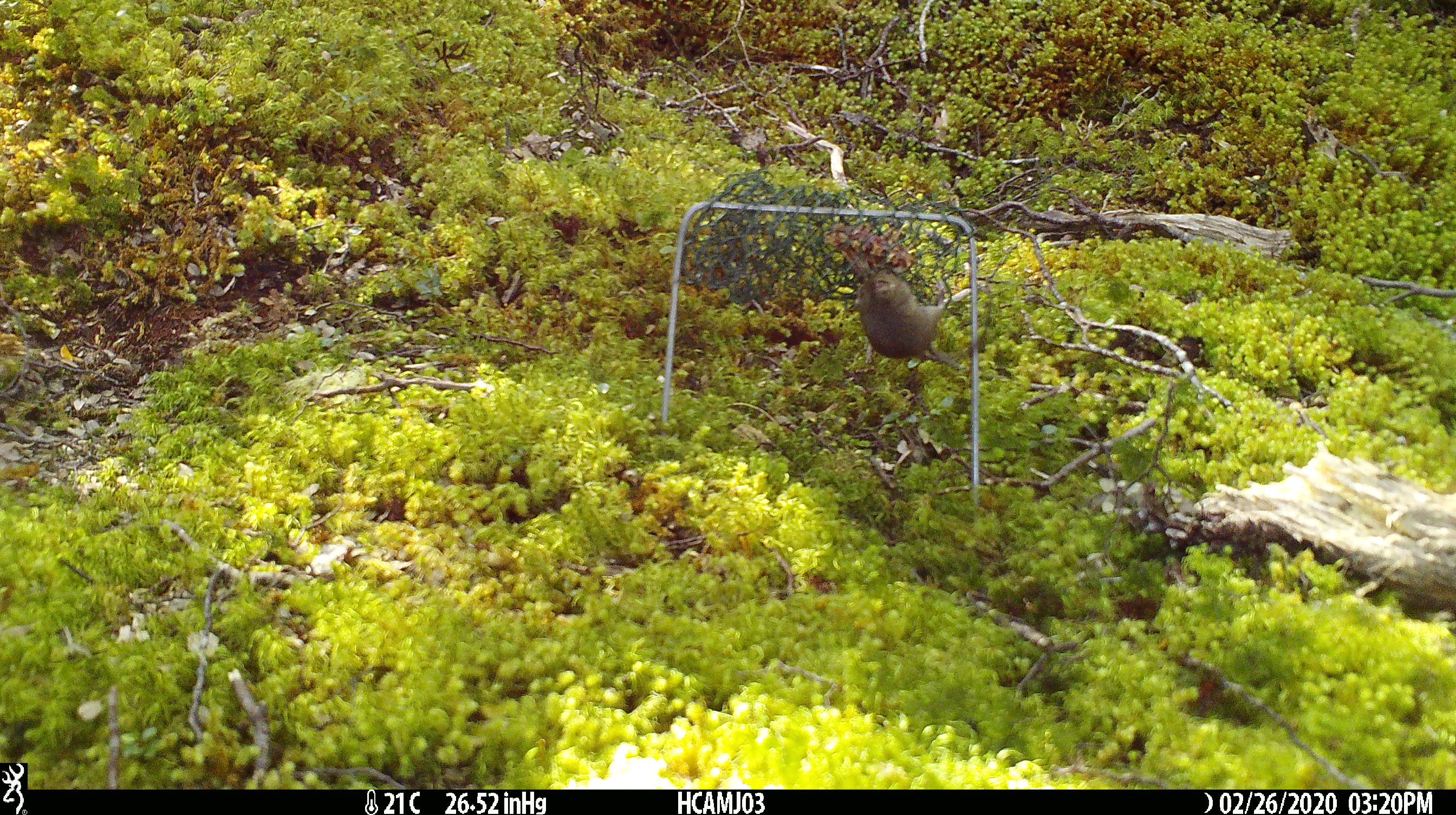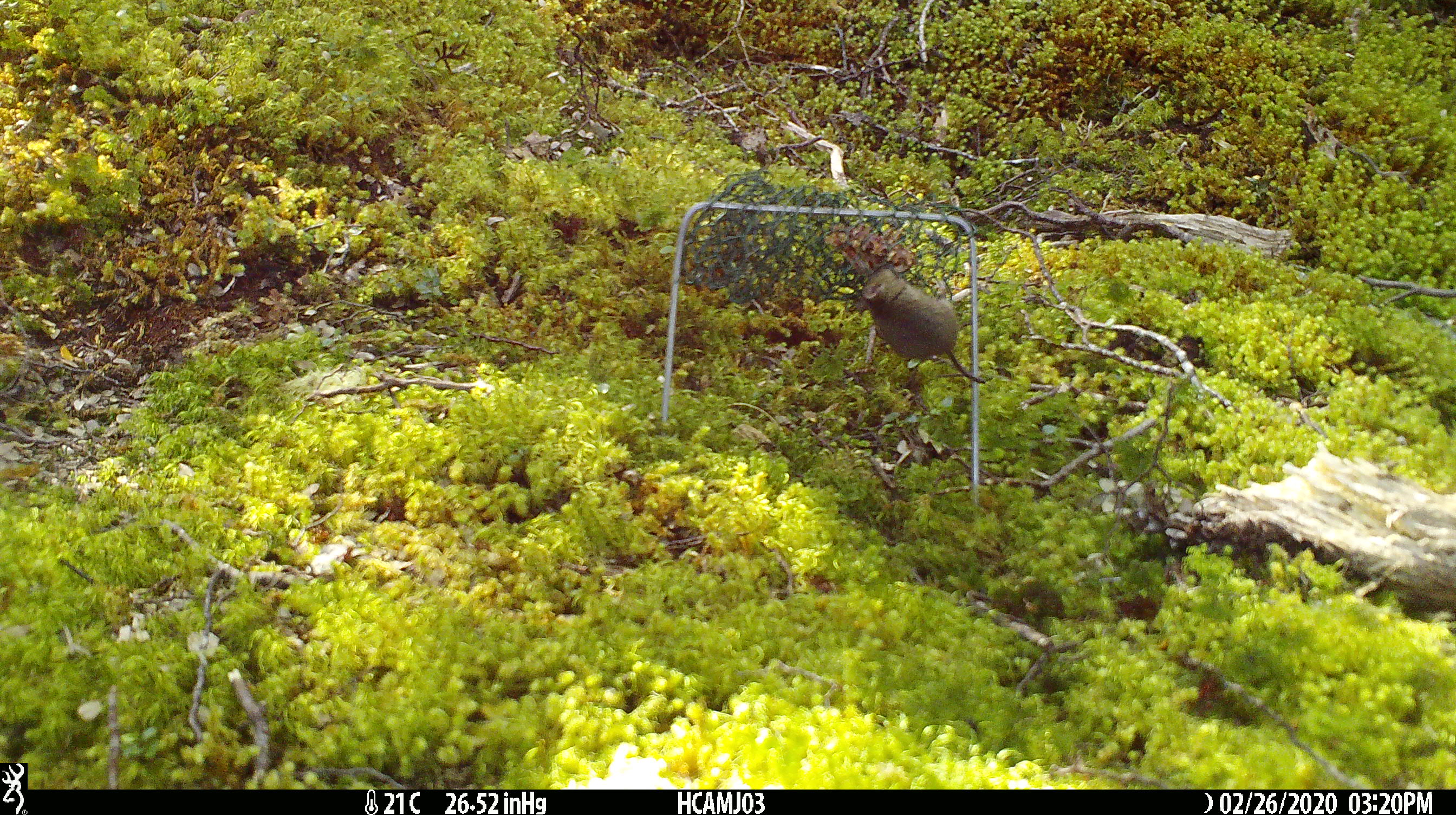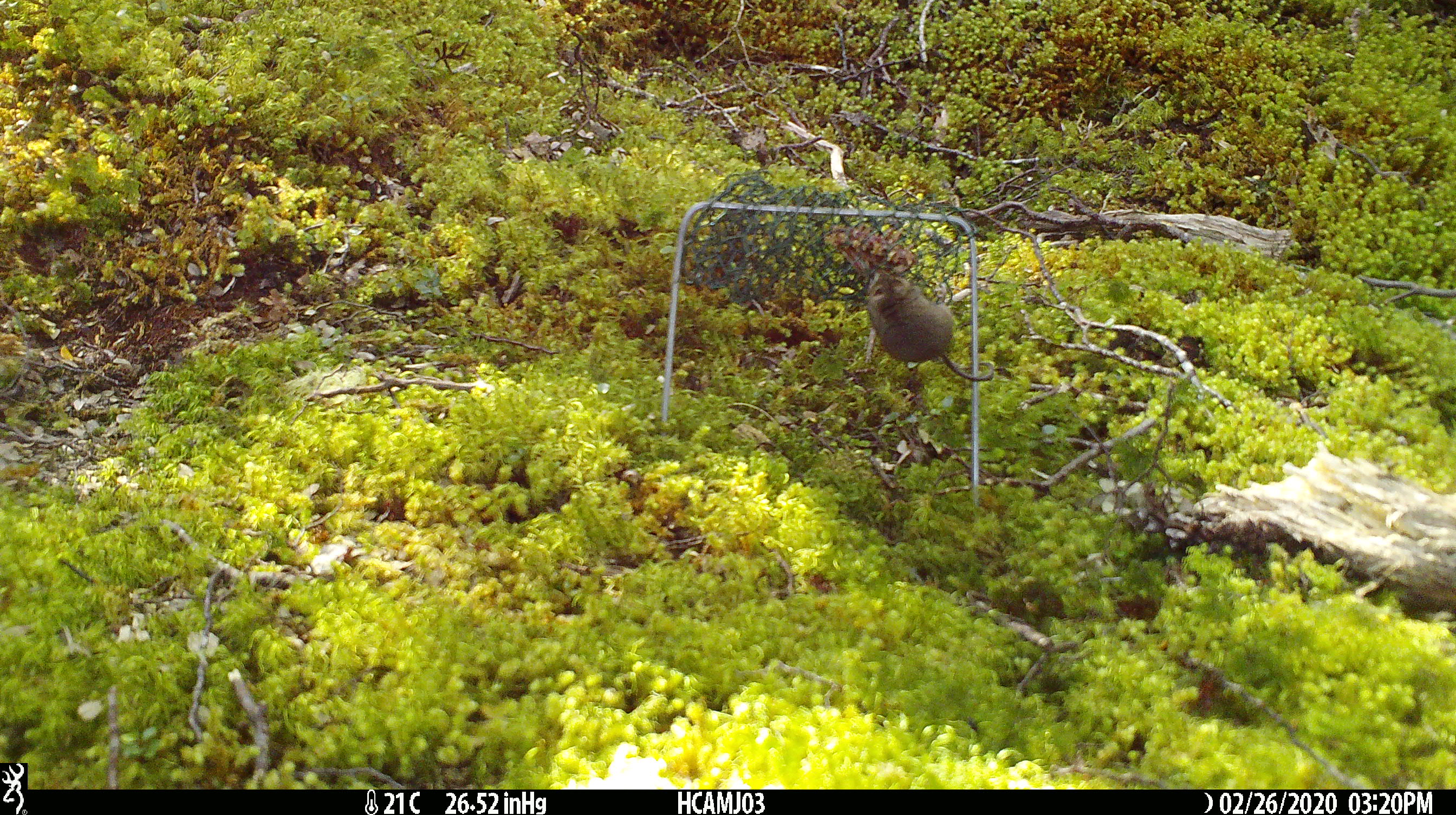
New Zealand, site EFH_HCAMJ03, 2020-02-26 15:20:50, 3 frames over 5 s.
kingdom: Animalia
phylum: Chordata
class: Mammalia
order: Rodentia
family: Muridae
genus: Mus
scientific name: Mus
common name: mouse